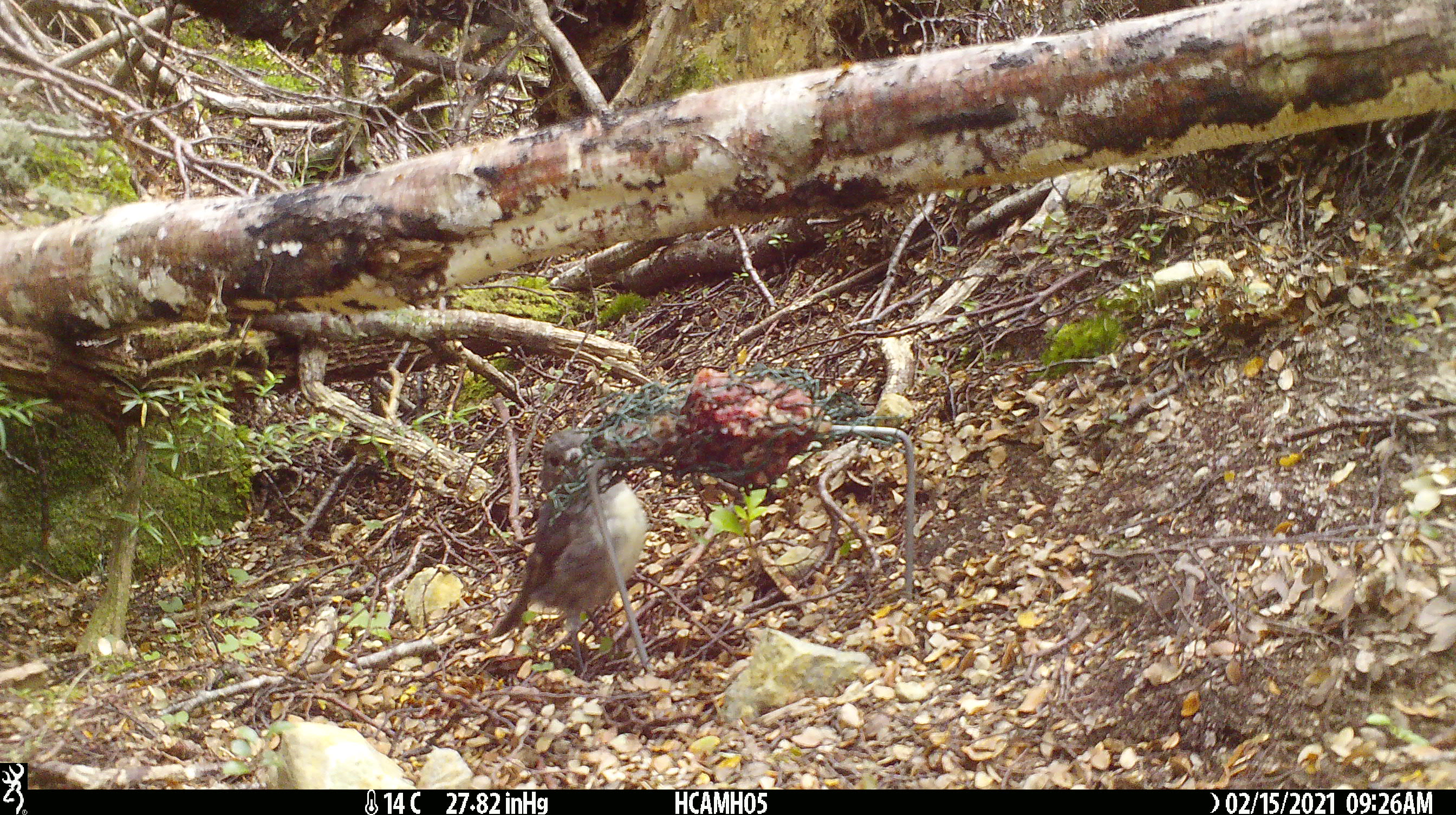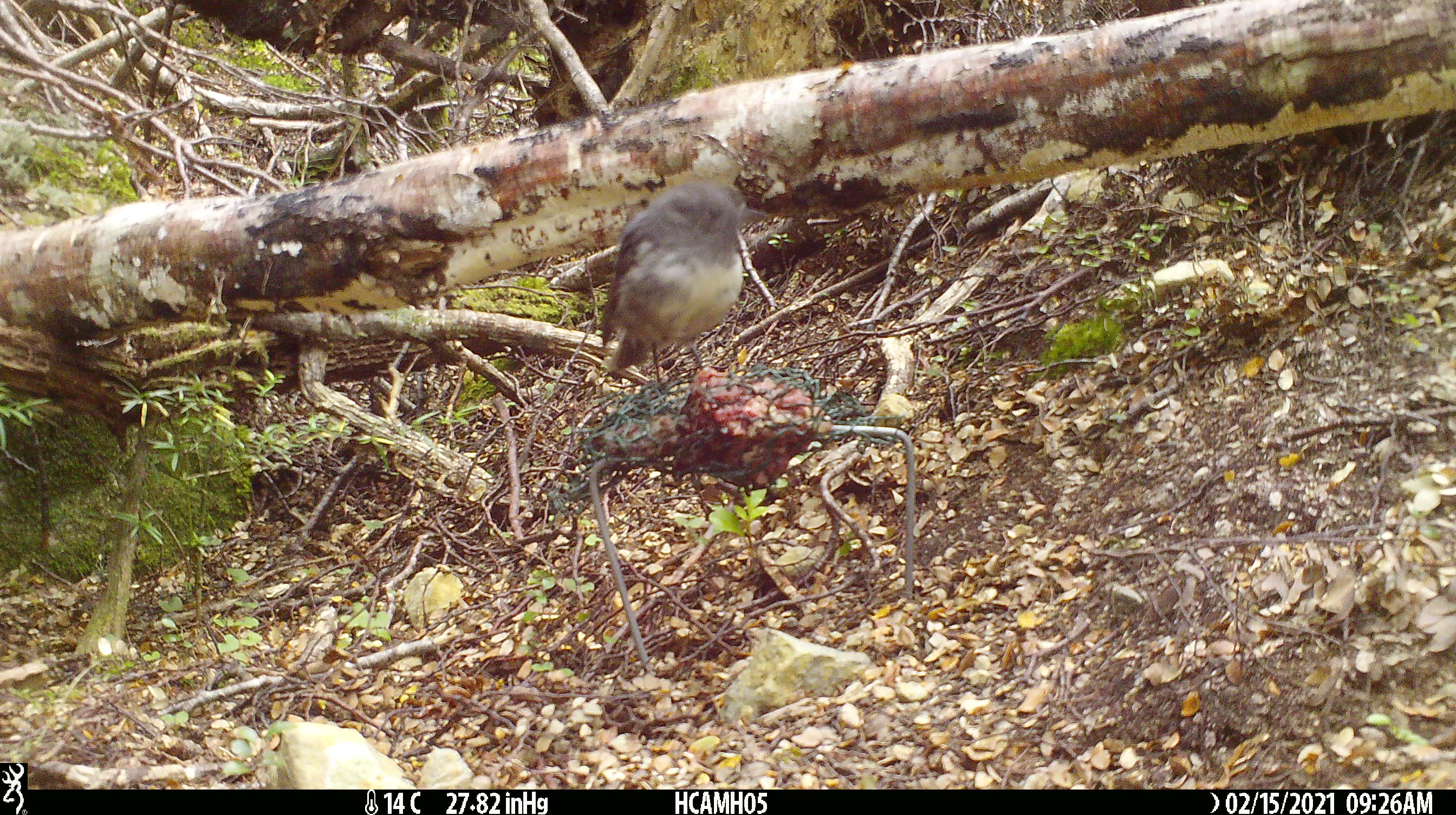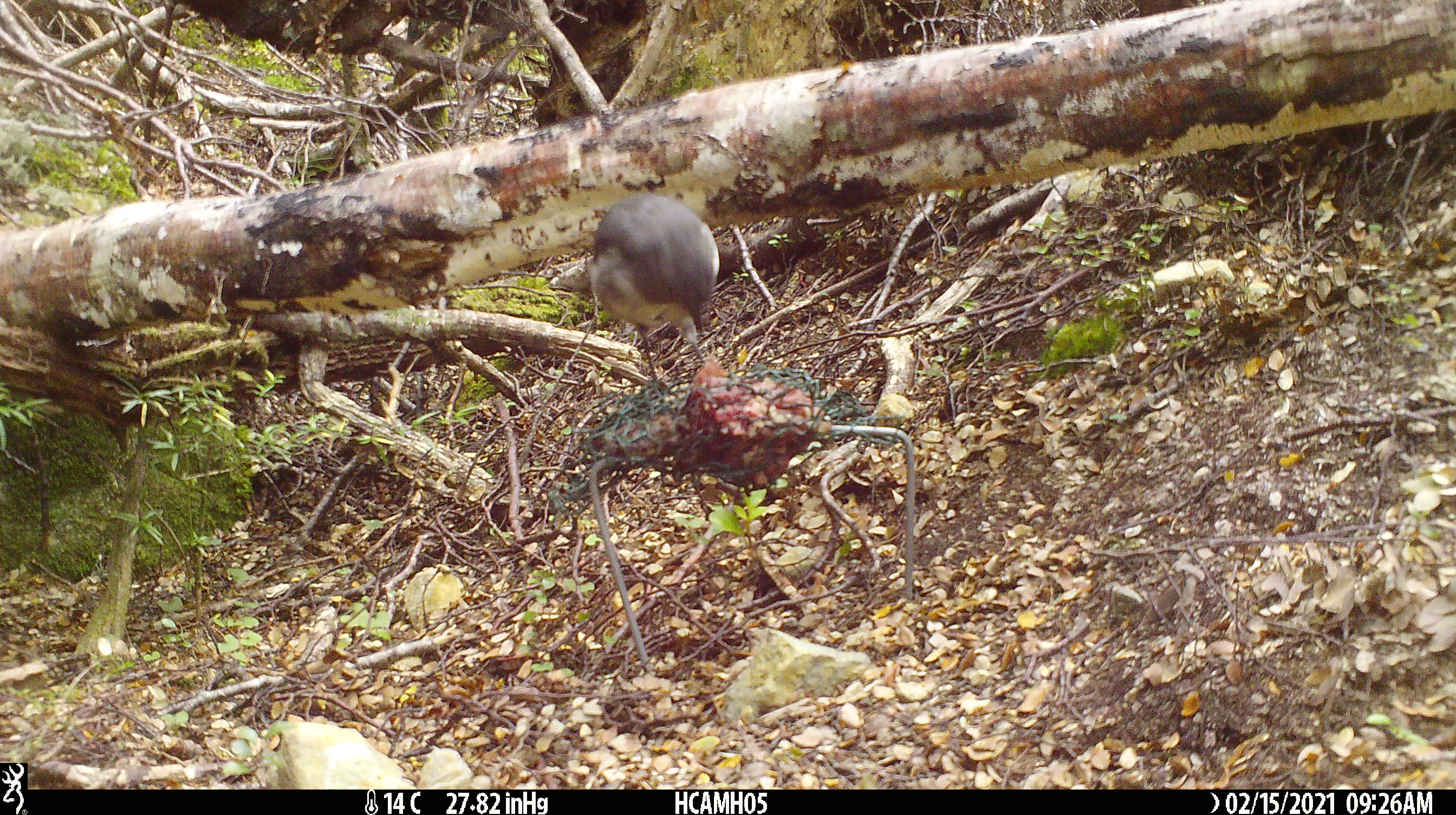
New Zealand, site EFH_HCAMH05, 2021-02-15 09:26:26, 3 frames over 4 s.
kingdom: Animalia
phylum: Chordata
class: Aves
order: Passeriformes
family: Petroicidae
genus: Petroica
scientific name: Petroica australis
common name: new zealand robin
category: robin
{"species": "robin (new zealand robin) (Petroica australis)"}